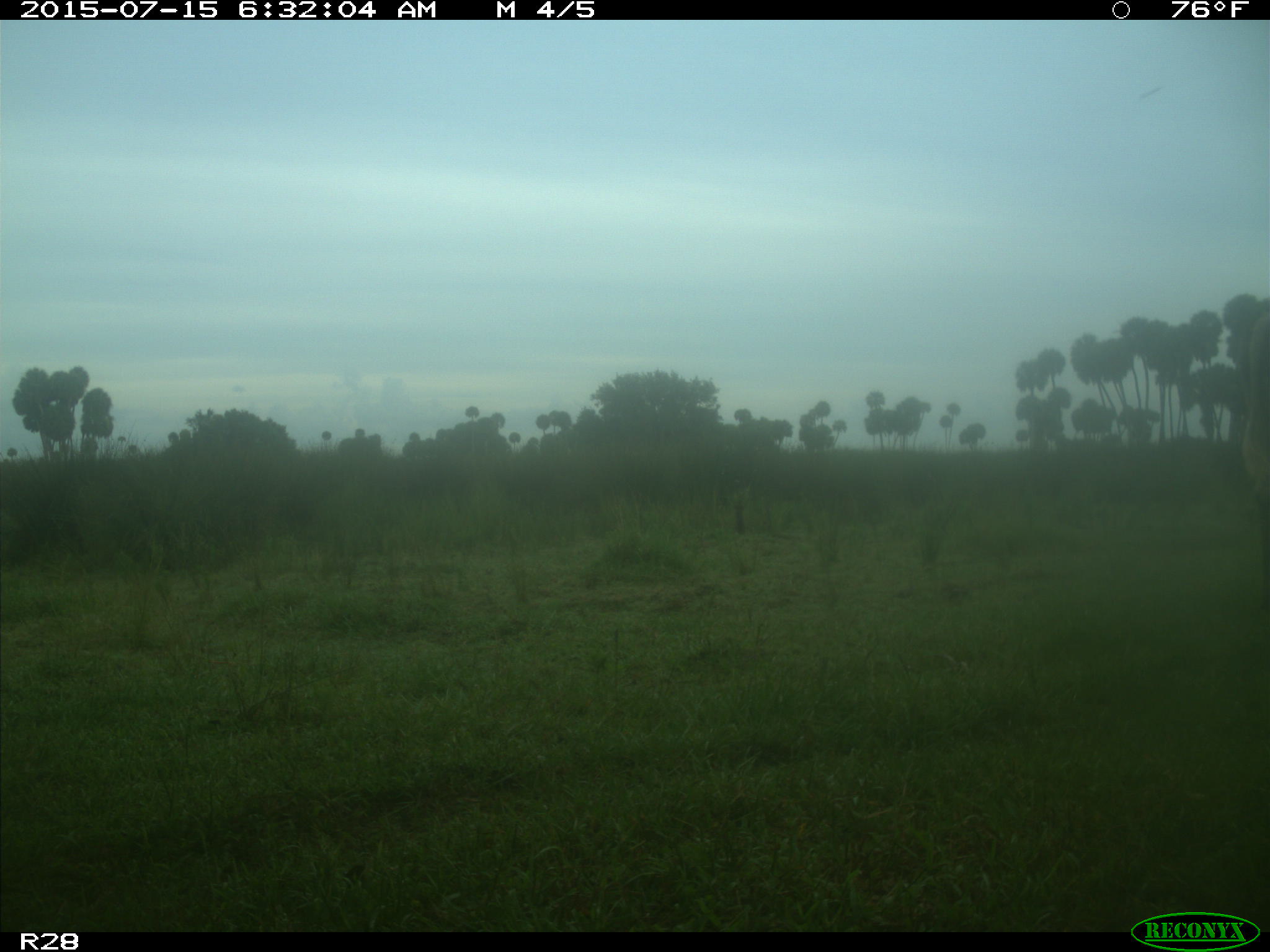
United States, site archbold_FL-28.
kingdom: Animalia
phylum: Chordata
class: Mammalia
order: Artiodactyla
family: Bovidae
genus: Bos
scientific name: Bos taurus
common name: domestic cow